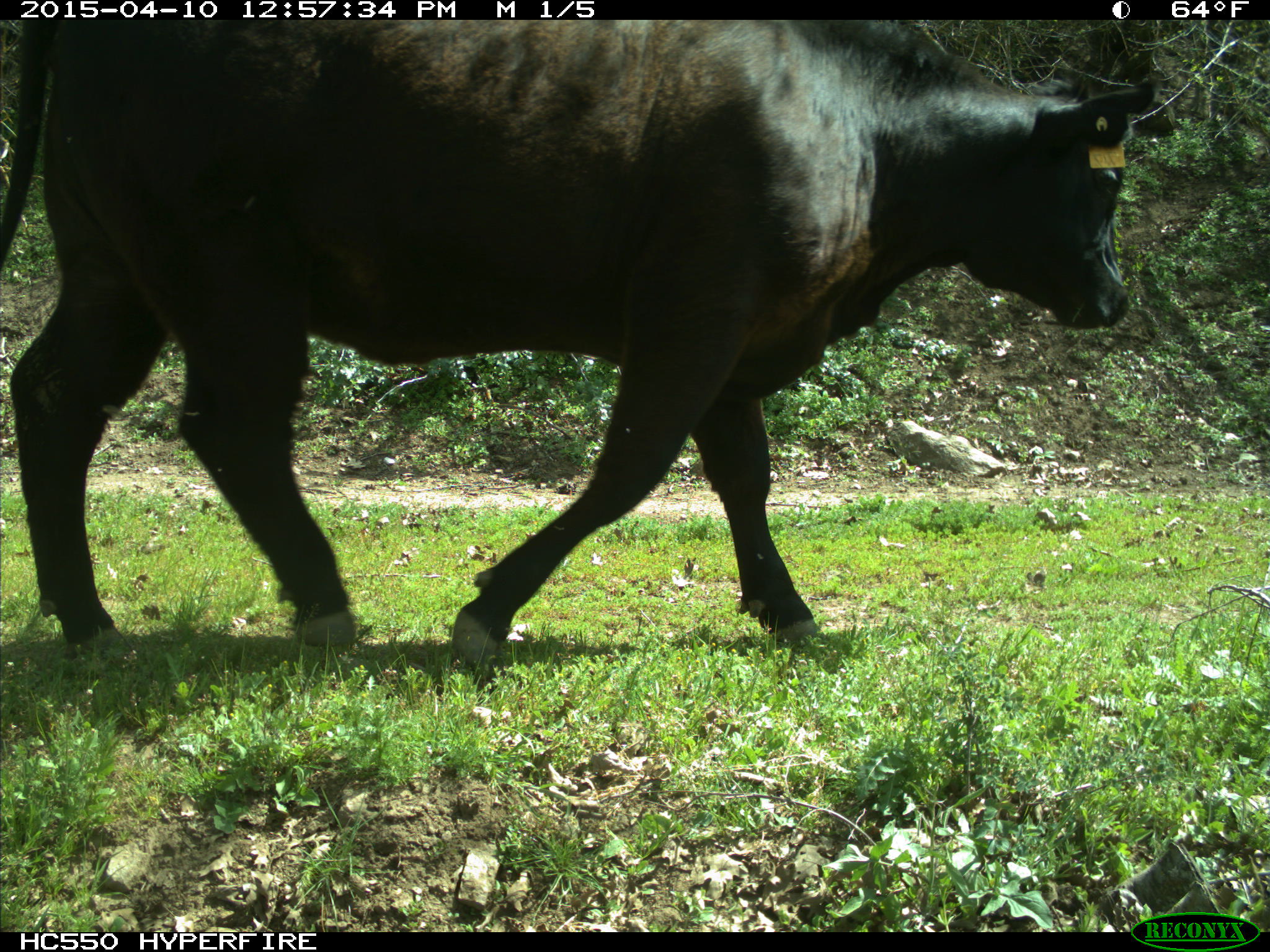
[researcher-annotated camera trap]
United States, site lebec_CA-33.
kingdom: Animalia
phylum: Chordata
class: Mammalia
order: Artiodactyla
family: Bovidae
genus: Bos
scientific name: Bos taurus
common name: domestic cow